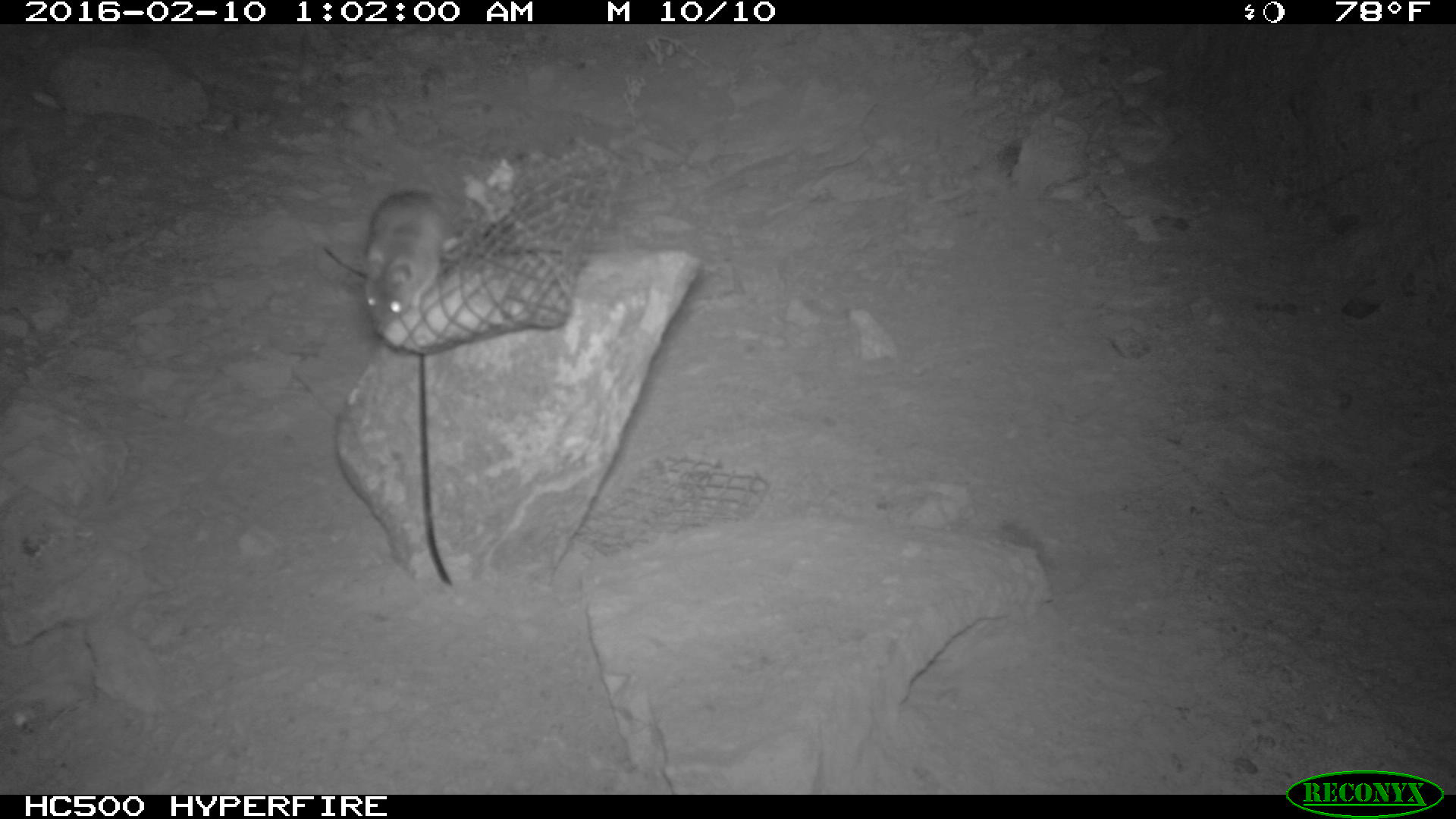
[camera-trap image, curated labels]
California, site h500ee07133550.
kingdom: Animalia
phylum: Chordata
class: Mammalia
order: Rodentia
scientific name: Rodentia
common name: rodent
Rodent (Rodentia).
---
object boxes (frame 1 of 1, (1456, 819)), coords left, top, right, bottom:
rodent: 362, 190, 447, 330